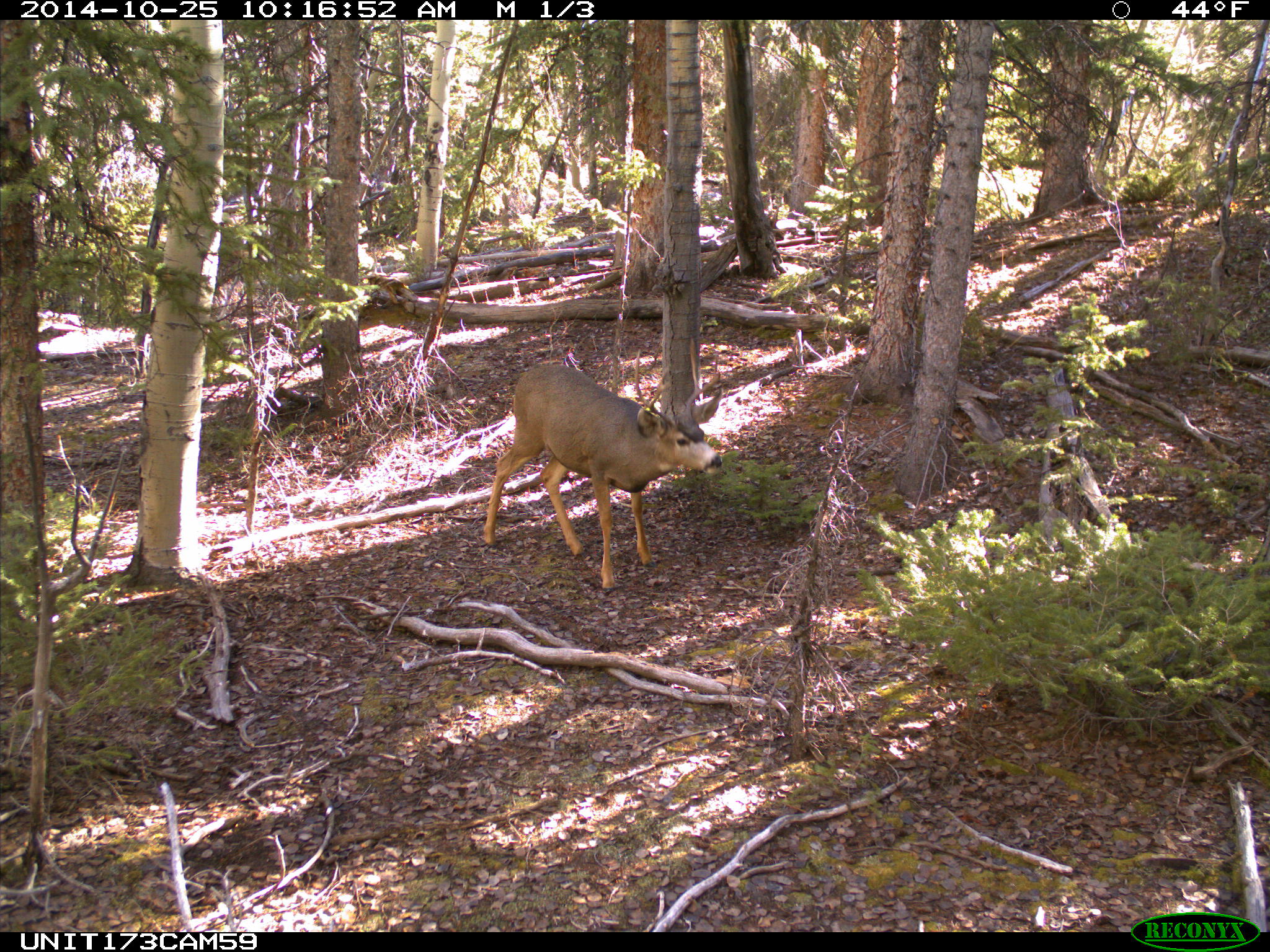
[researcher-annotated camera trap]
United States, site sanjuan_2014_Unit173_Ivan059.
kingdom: Animalia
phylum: Chordata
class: Mammalia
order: Artiodactyla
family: Cervidae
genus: Odocoileus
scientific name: Odocoileus hemionus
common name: mule deer